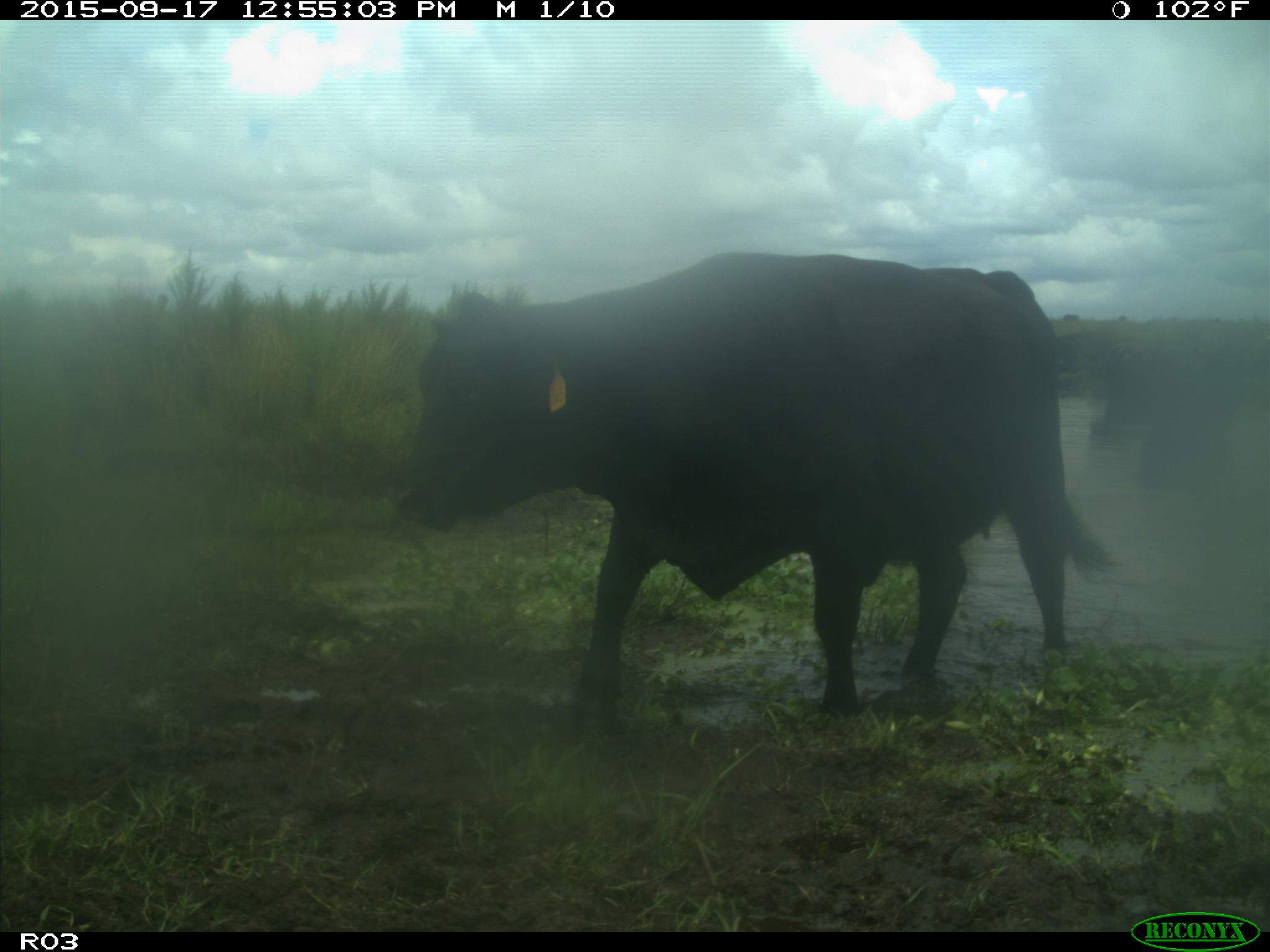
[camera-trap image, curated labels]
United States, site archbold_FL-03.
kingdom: Animalia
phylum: Chordata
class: Mammalia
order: Artiodactyla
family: Bovidae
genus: Bos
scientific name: Bos taurus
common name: domestic cow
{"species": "Bos taurus (domestic cow)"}